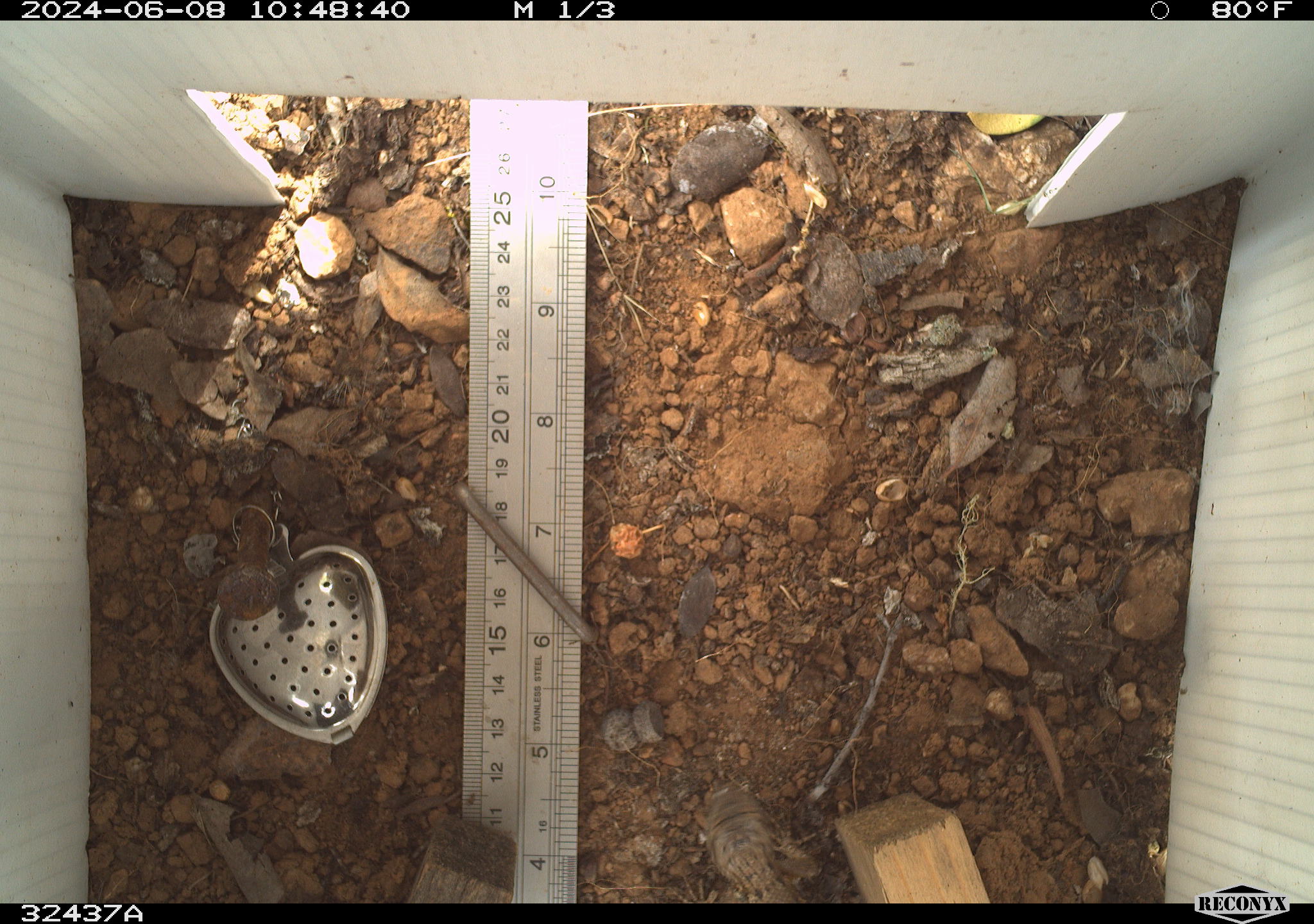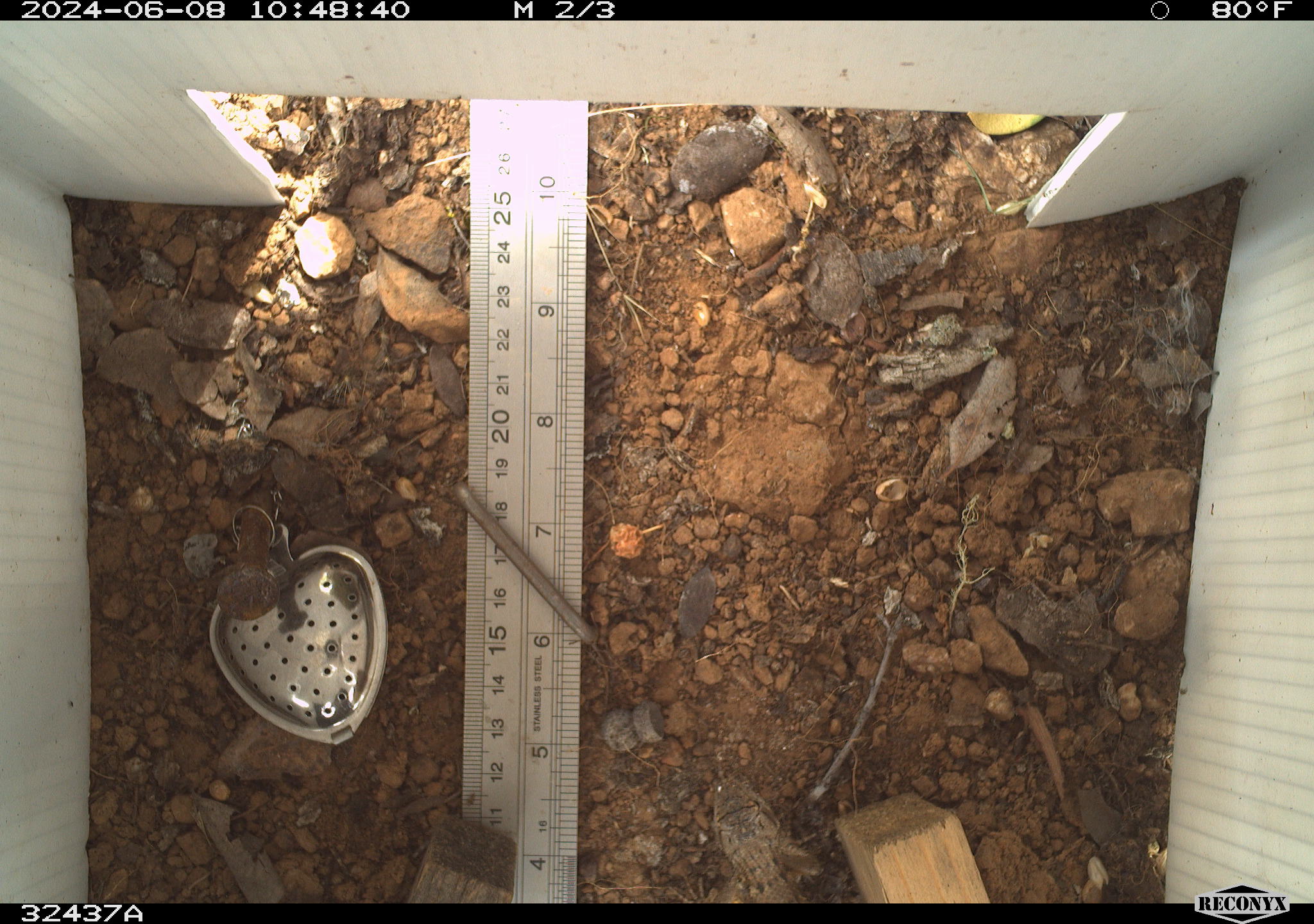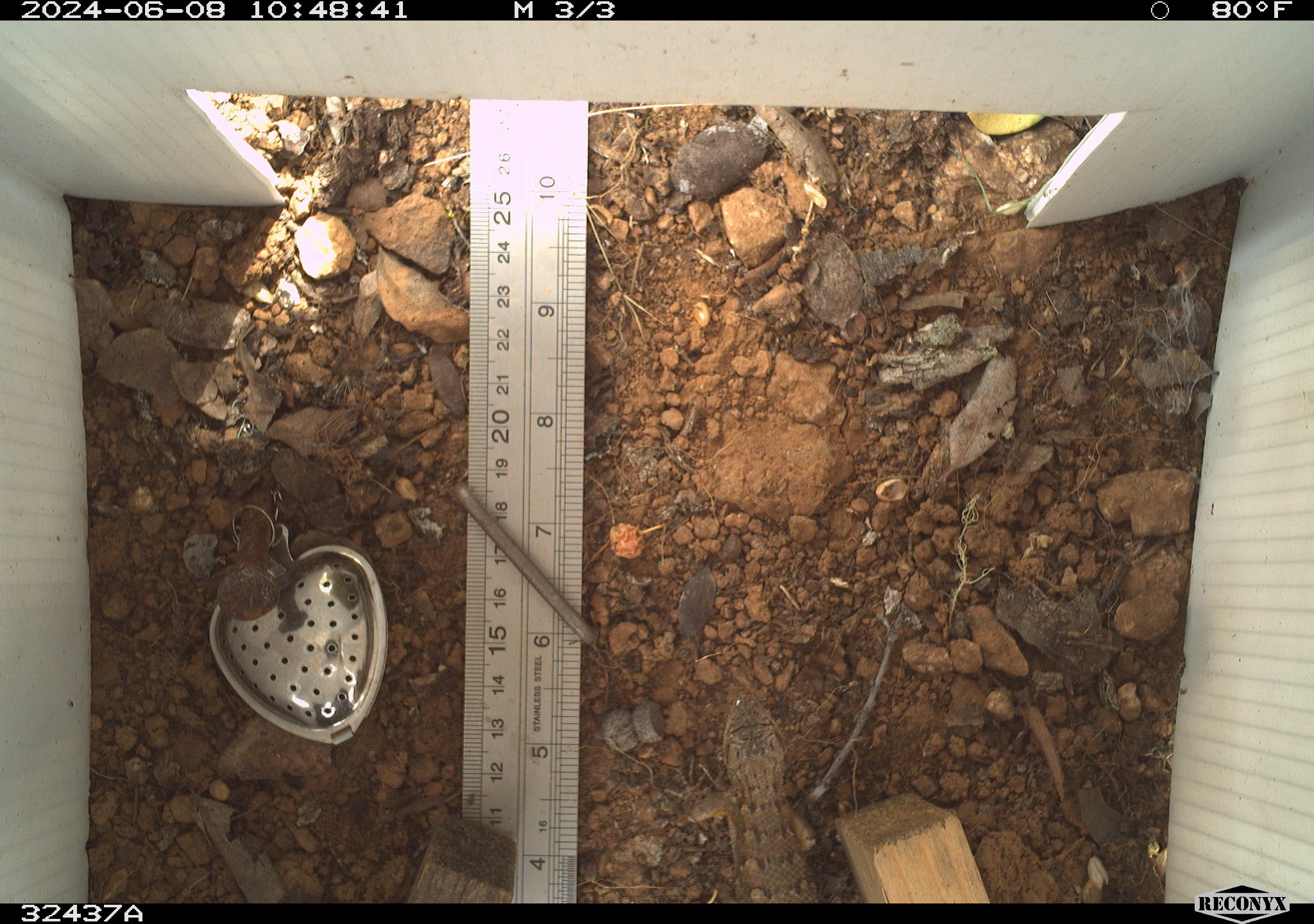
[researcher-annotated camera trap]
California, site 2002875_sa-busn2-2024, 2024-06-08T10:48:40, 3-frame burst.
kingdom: Animalia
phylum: Chordata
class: Reptilia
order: Squamata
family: Phrynosomatidae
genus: Sceloporus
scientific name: Sceloporus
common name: spiny lizards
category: sceloporus species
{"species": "sceloporus species (spiny lizards) (Sceloporus)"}